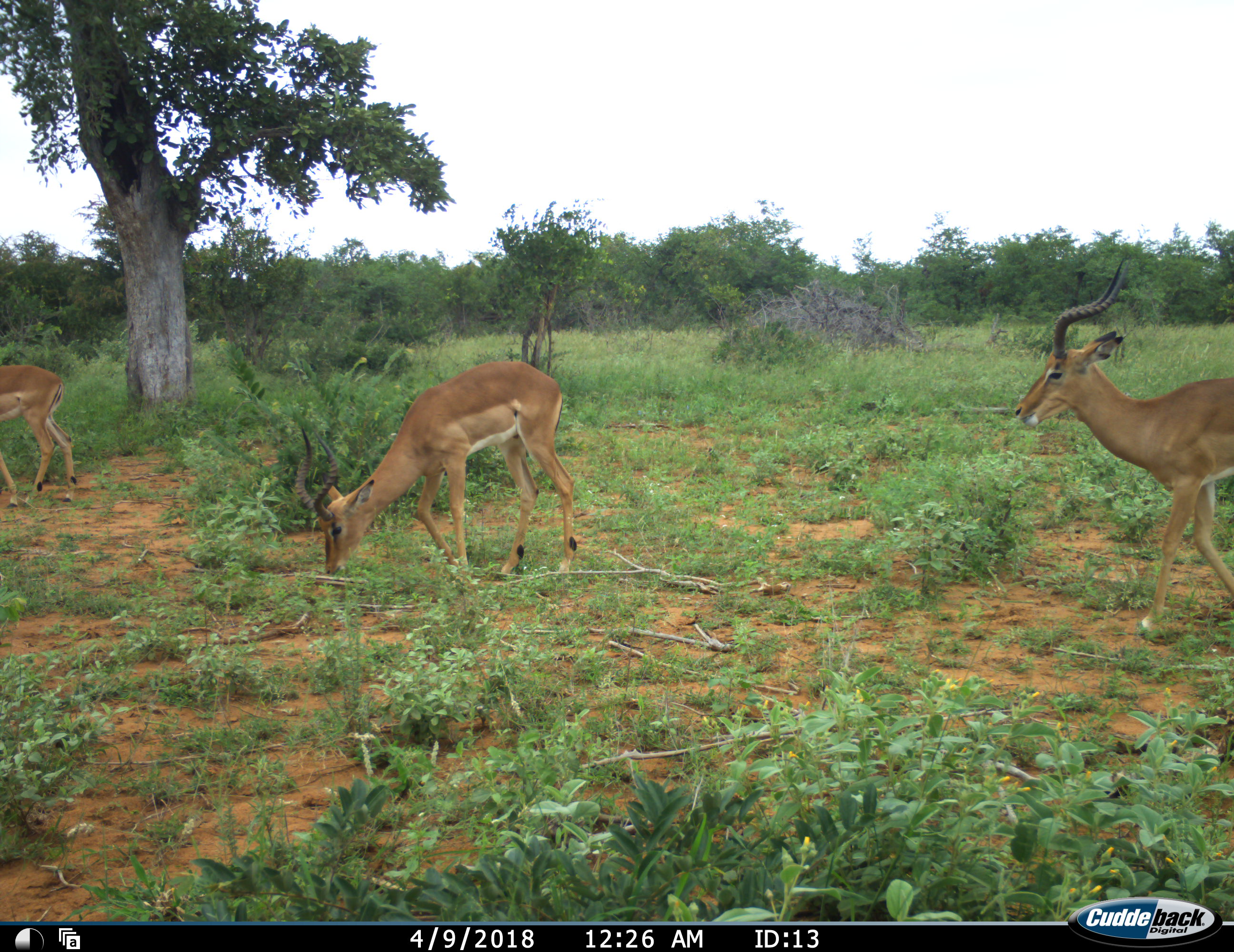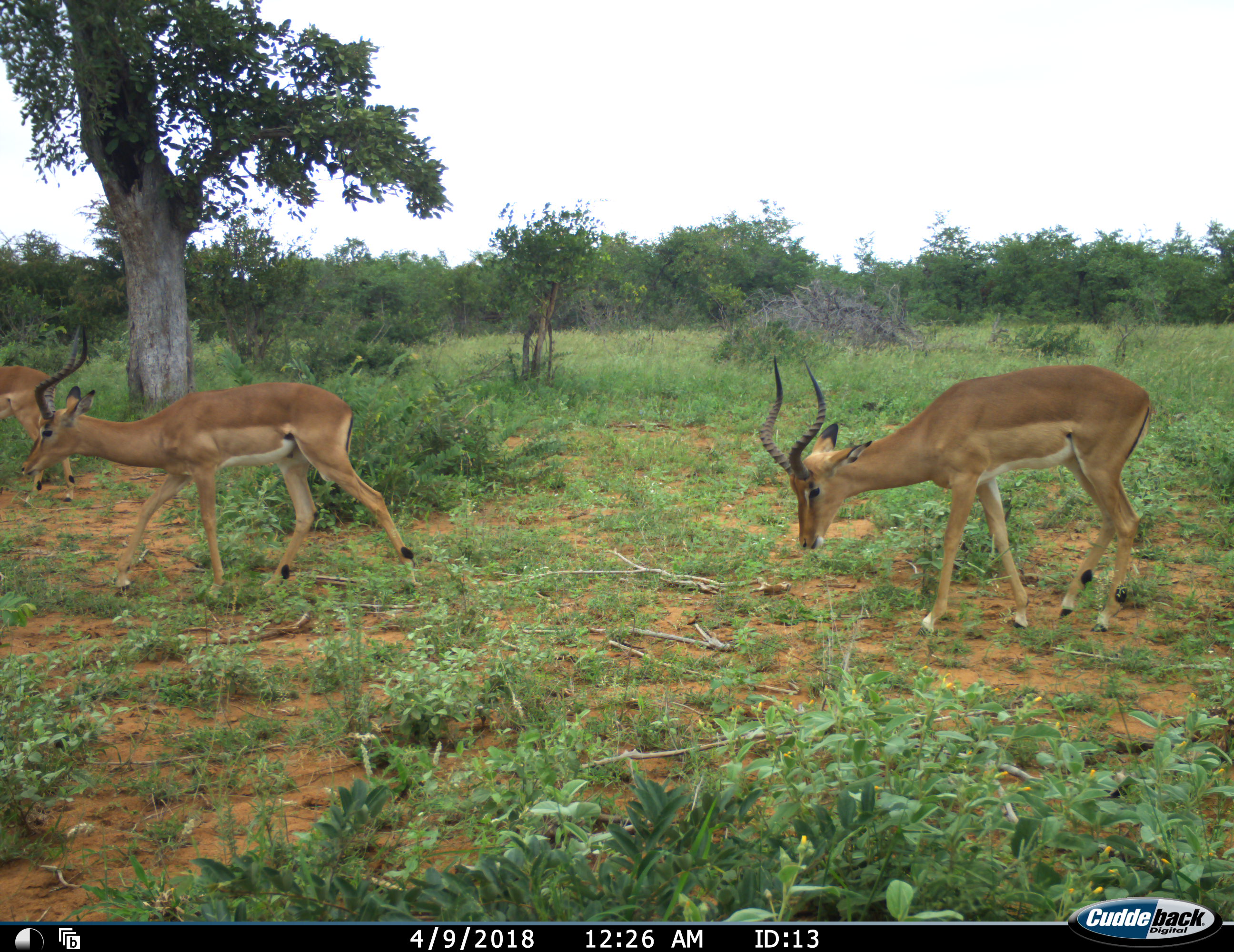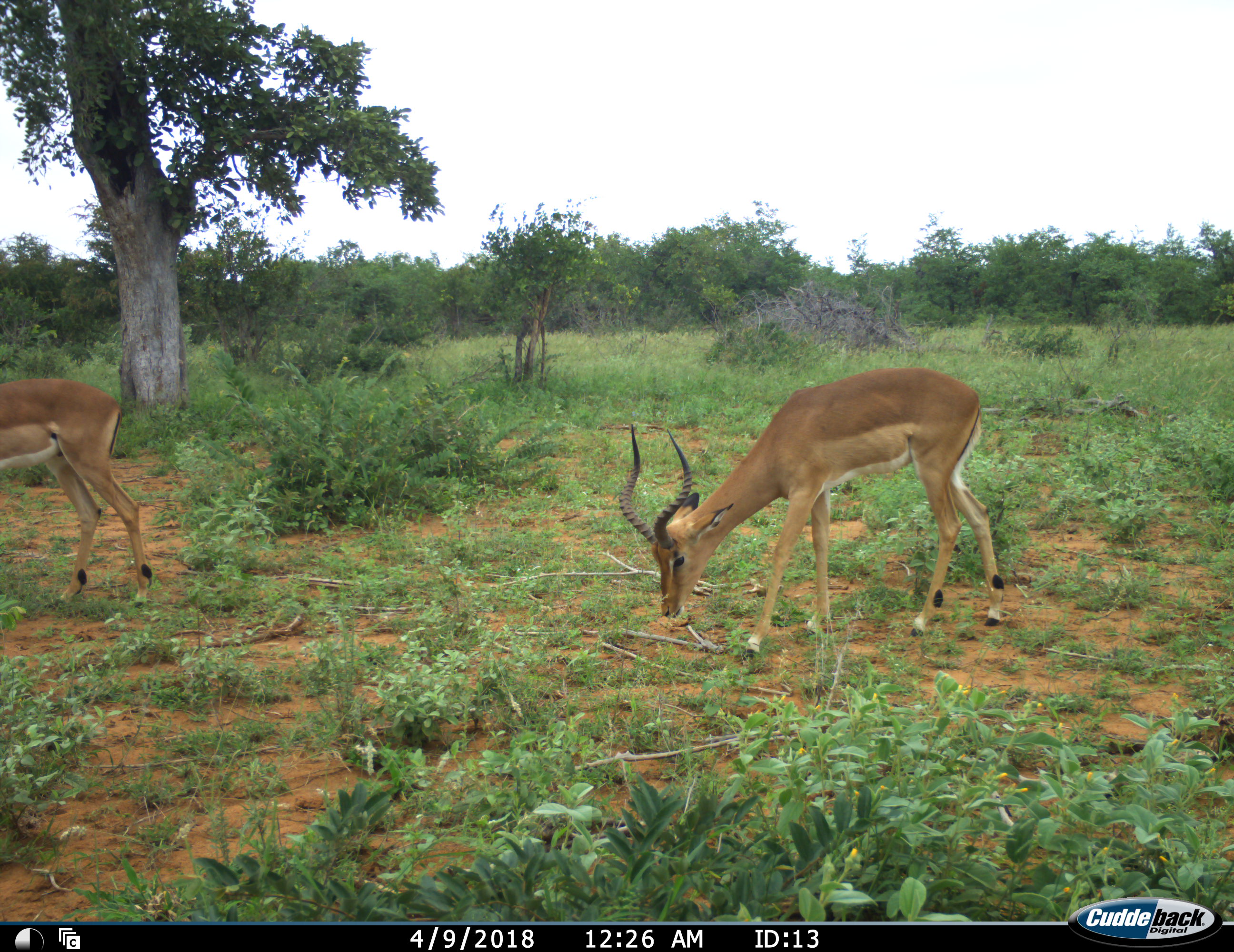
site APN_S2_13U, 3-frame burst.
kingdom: Animalia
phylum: Chordata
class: Mammalia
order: Artiodactyla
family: Bovidae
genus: Aepyceros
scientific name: Aepyceros melampus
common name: impala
Impala (Aepyceros melampus), count 3. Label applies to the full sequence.